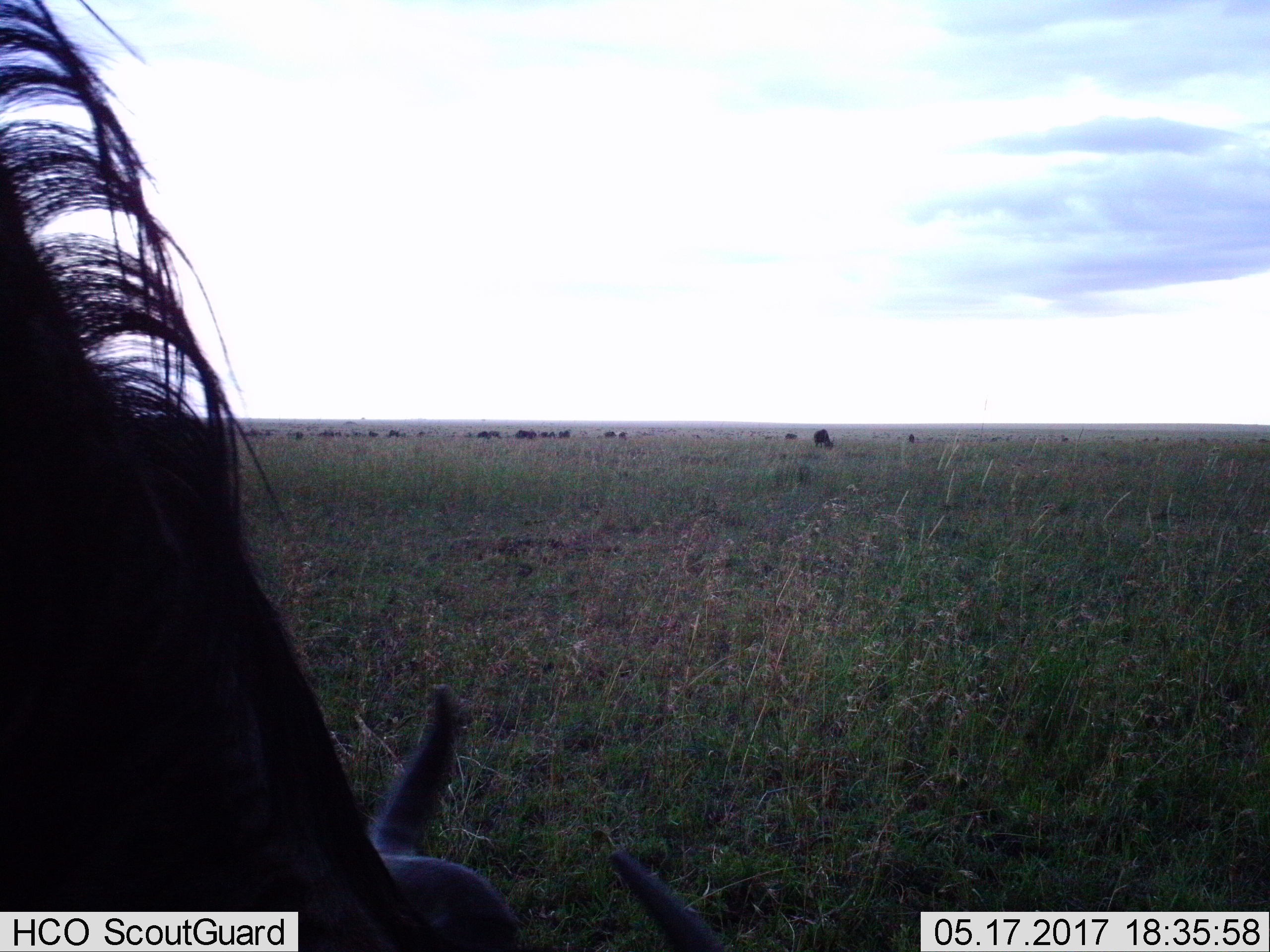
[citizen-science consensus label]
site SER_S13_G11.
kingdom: Animalia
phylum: Chordata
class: Mammalia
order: Artiodactyla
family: Bovidae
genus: Connochaetes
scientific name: Connochaetes taurinus taurinus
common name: blue wildebeest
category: wildebeestblue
Wildebeestblue (blue wildebeest) (Connochaetes taurinus taurinus), count 11-50. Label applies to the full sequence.